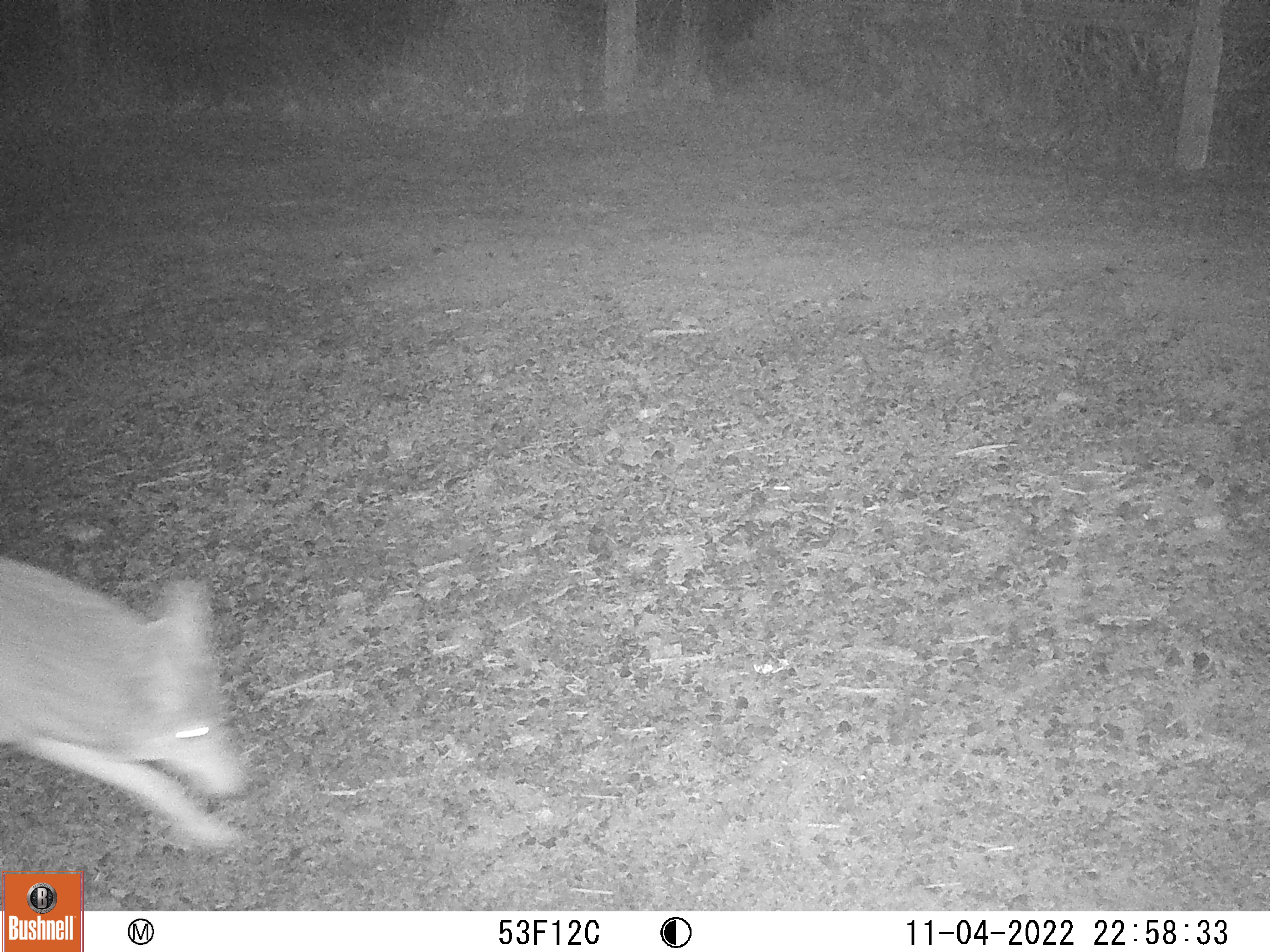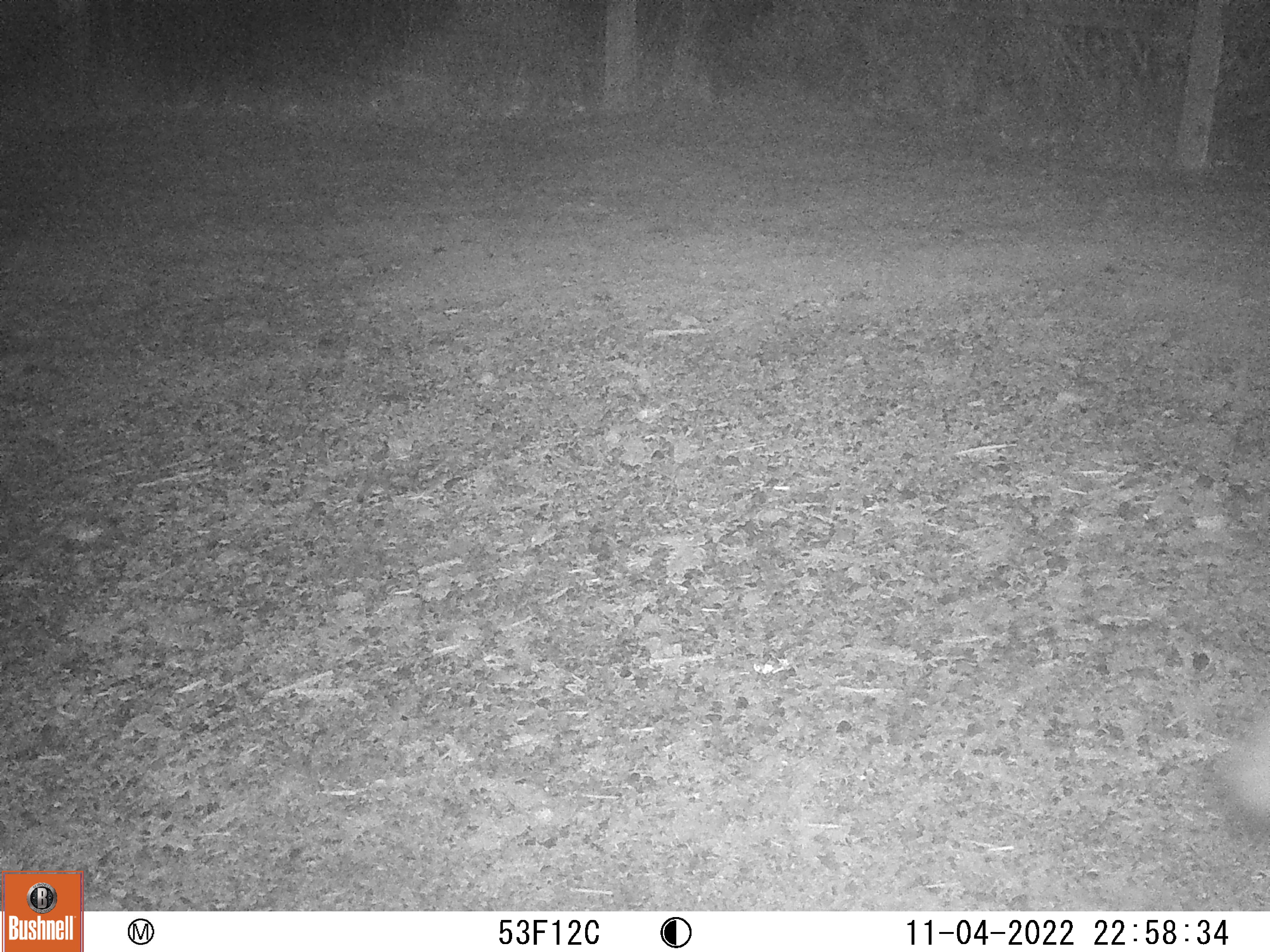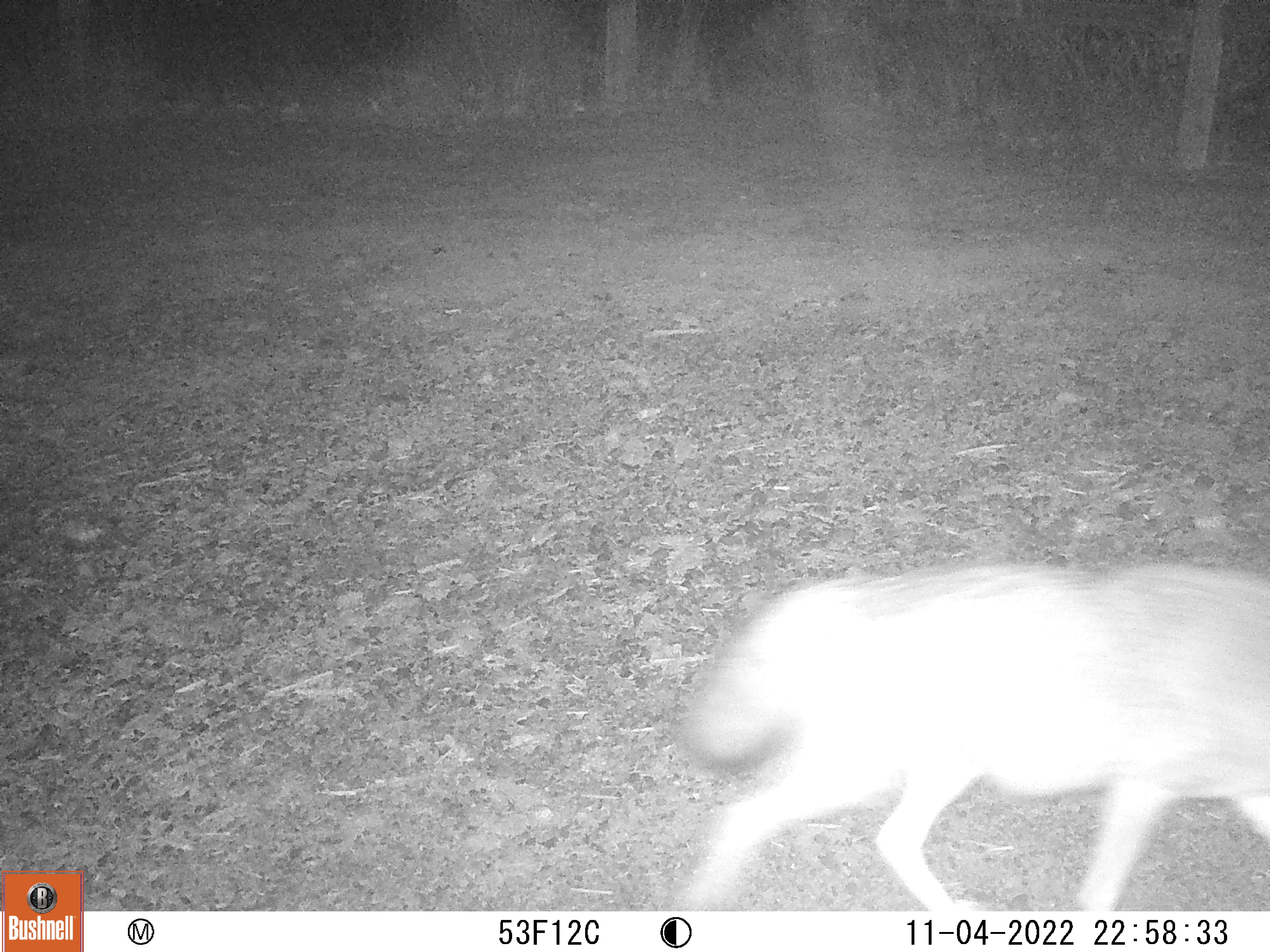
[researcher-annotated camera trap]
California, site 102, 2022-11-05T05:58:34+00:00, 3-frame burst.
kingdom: Animalia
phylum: Chordata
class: Mammalia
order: Carnivora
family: Canidae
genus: Canis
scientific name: Canis latrans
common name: coyote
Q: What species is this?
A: Coyote (Canis latrans).